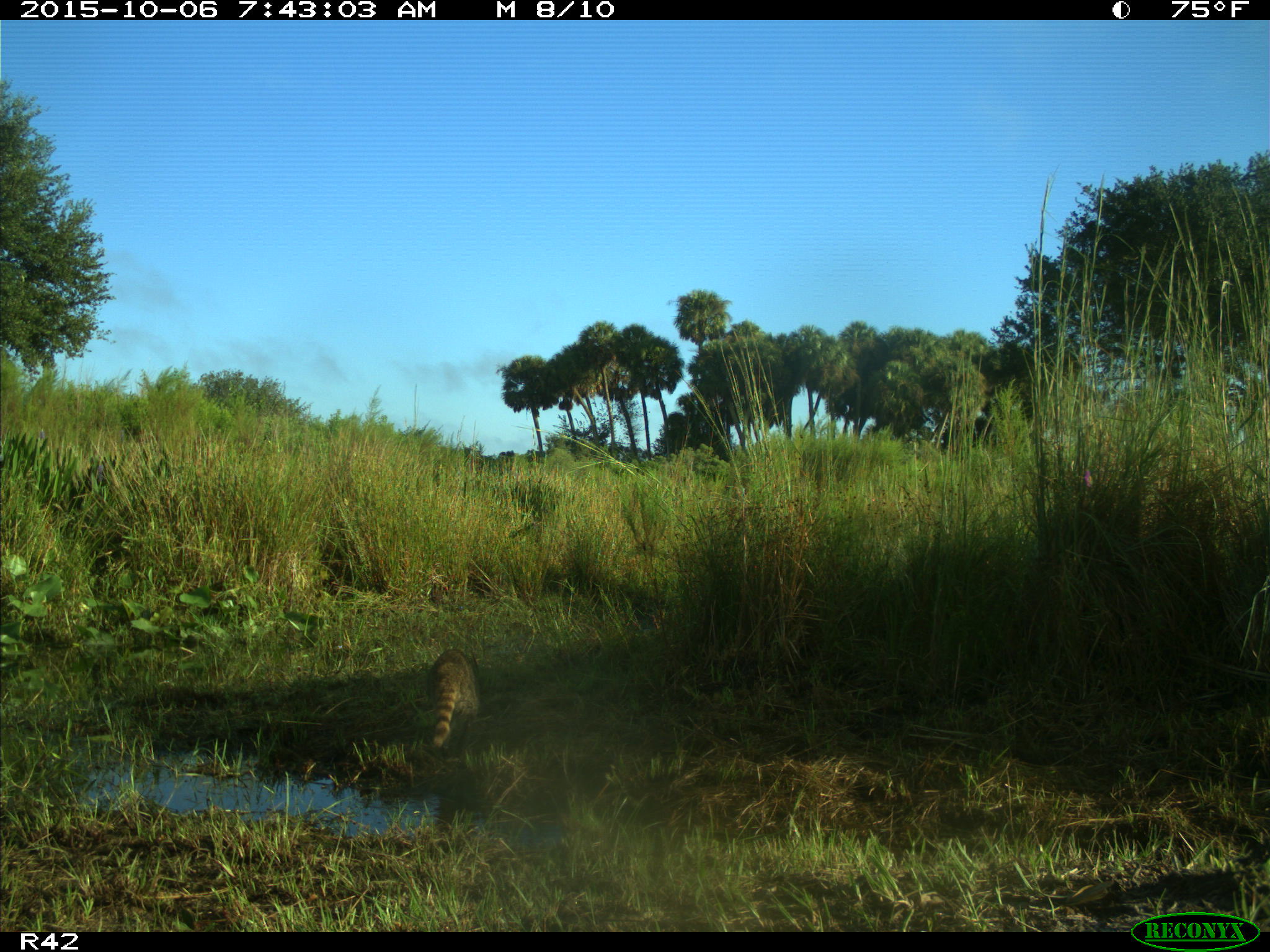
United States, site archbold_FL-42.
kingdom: Animalia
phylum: Chordata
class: Mammalia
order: Carnivora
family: Procyonidae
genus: Procyon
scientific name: Procyon lotor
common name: common raccoon